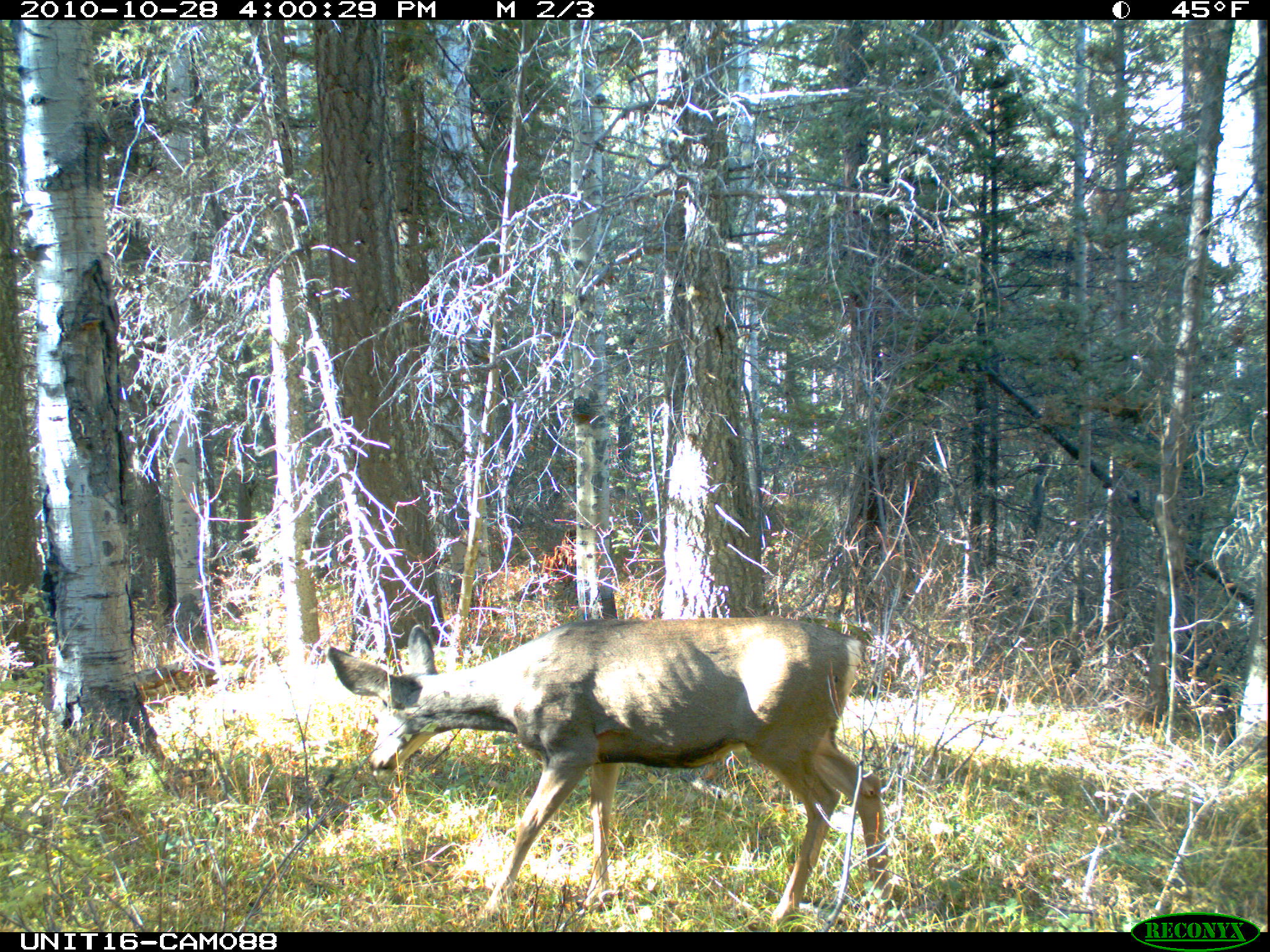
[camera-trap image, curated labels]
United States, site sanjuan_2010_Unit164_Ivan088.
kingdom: Animalia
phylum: Chordata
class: Mammalia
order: Artiodactyla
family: Cervidae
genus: Odocoileus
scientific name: Odocoileus hemionus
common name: mule deer